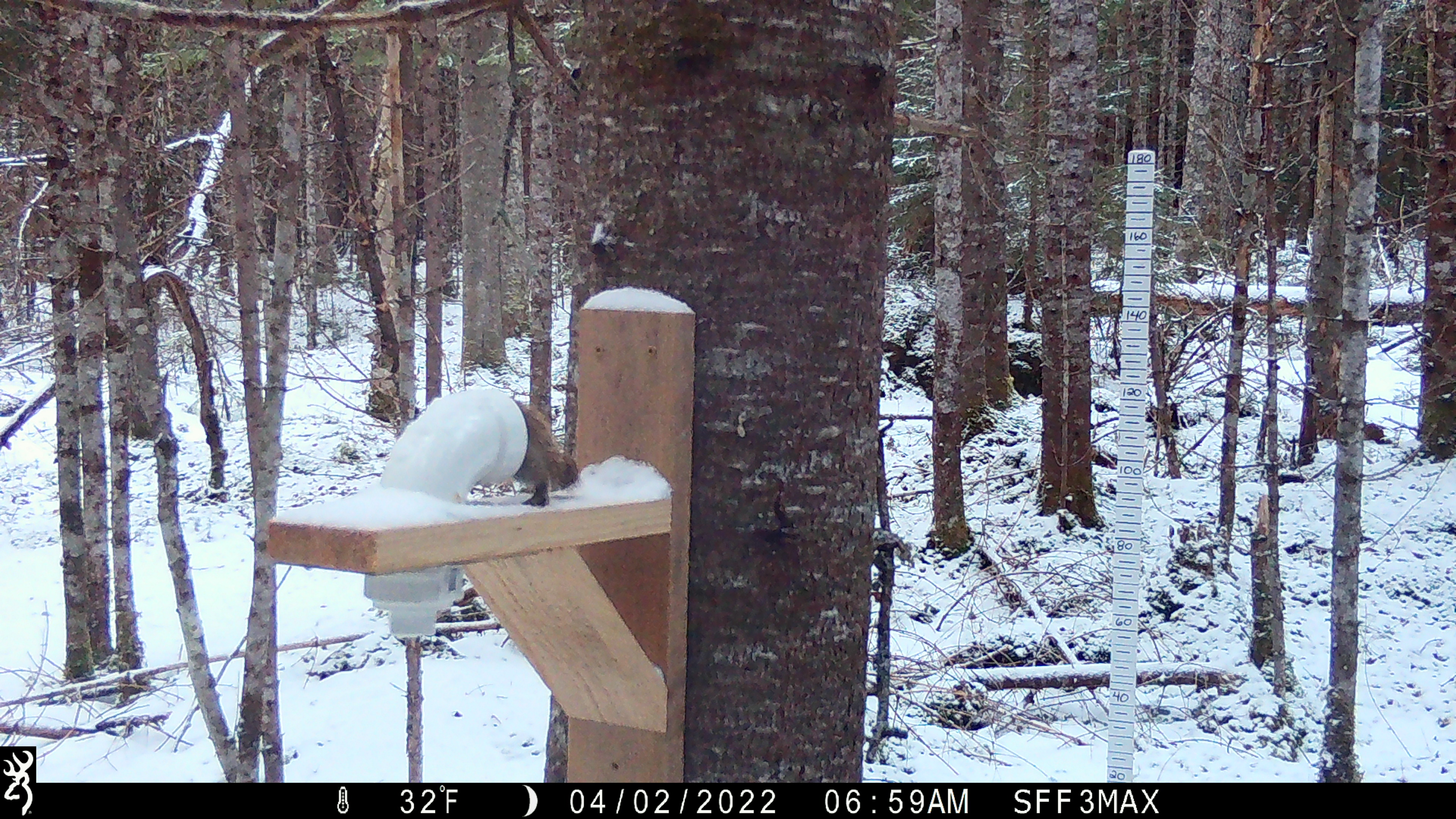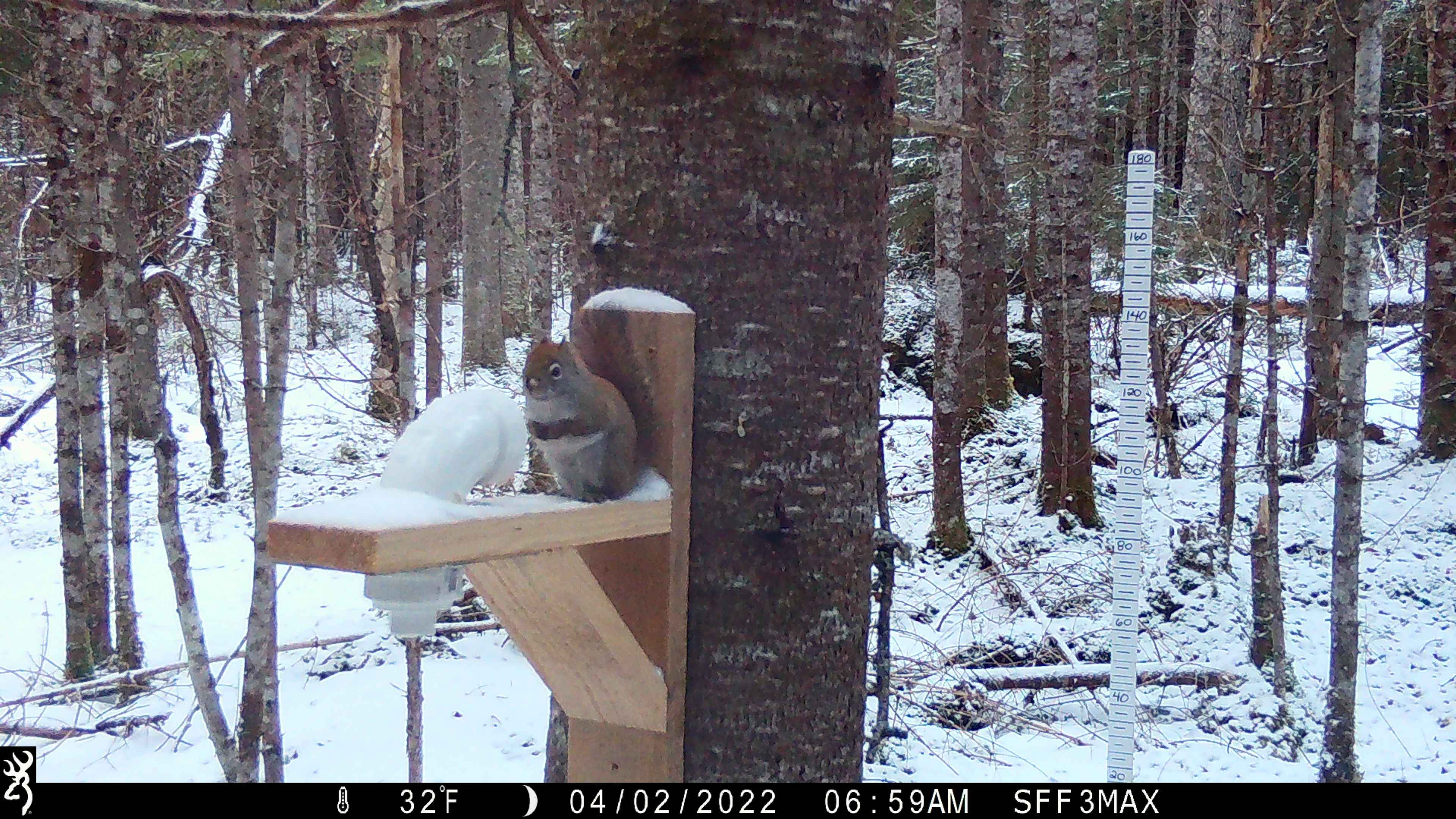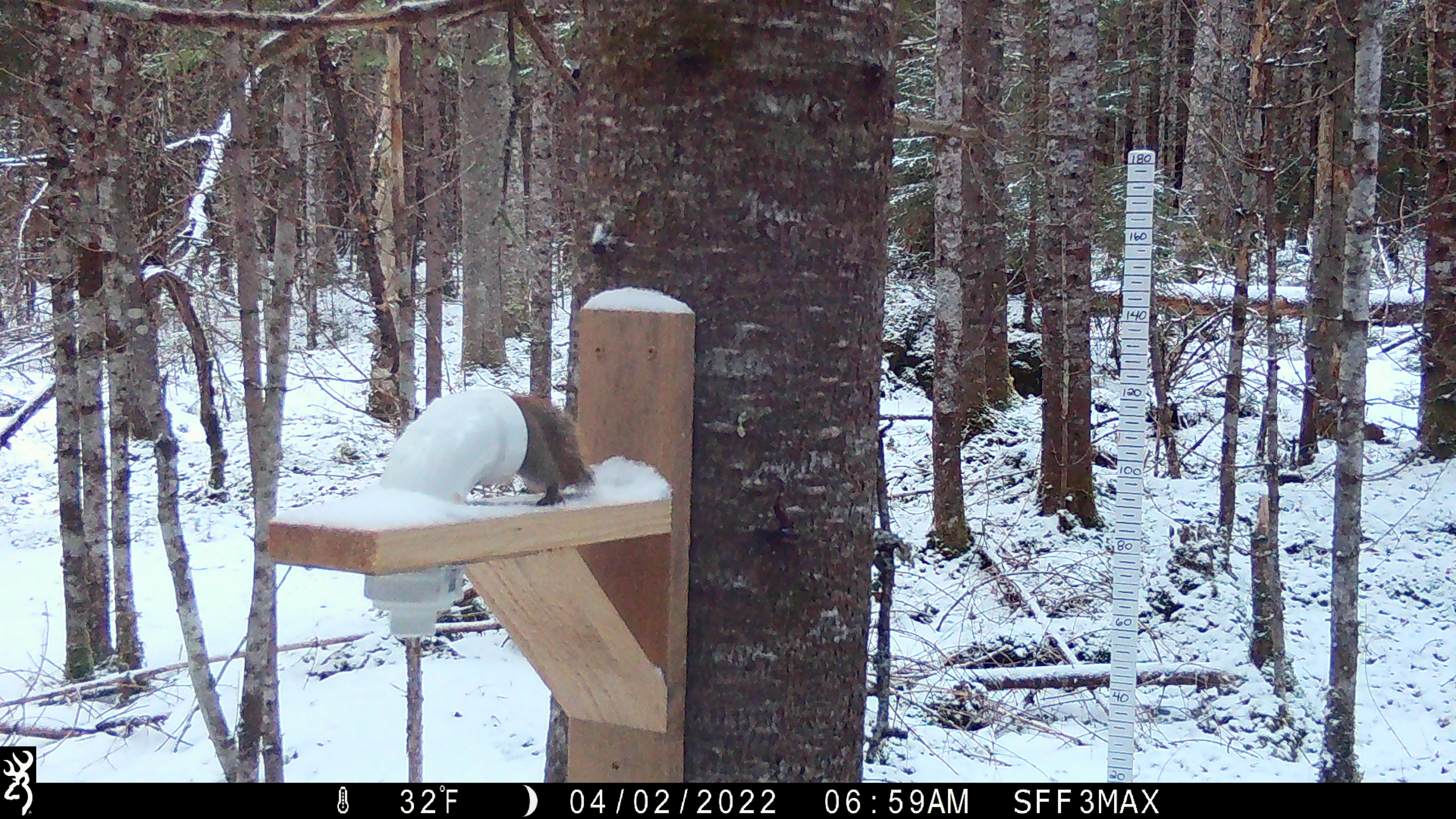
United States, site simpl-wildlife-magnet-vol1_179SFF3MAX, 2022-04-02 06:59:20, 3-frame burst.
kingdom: Animalia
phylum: Chordata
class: Mammalia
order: Rodentia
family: Sciuridae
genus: Tamiasciurus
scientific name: Tamiasciurus hudsonicus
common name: red squirrel